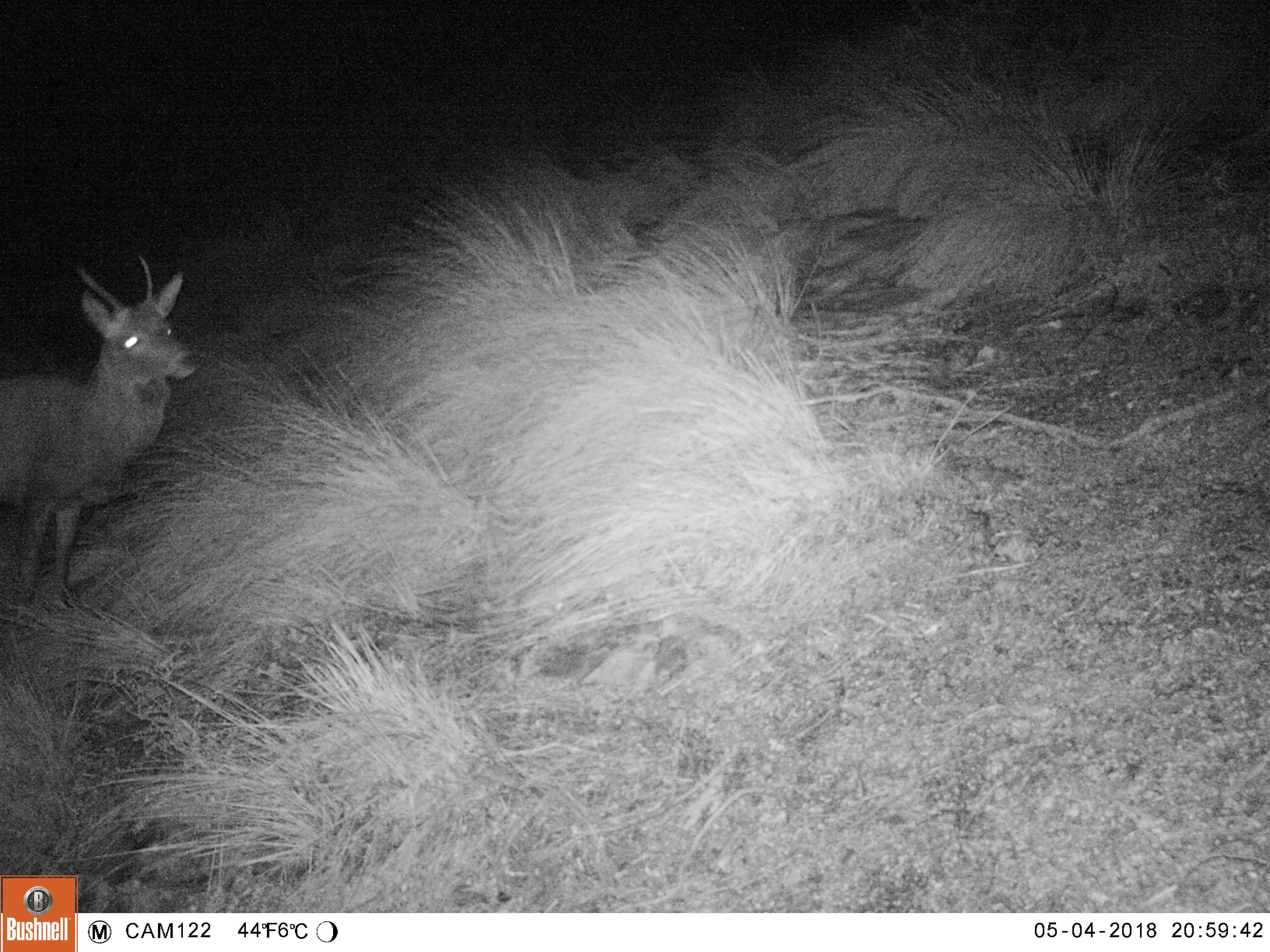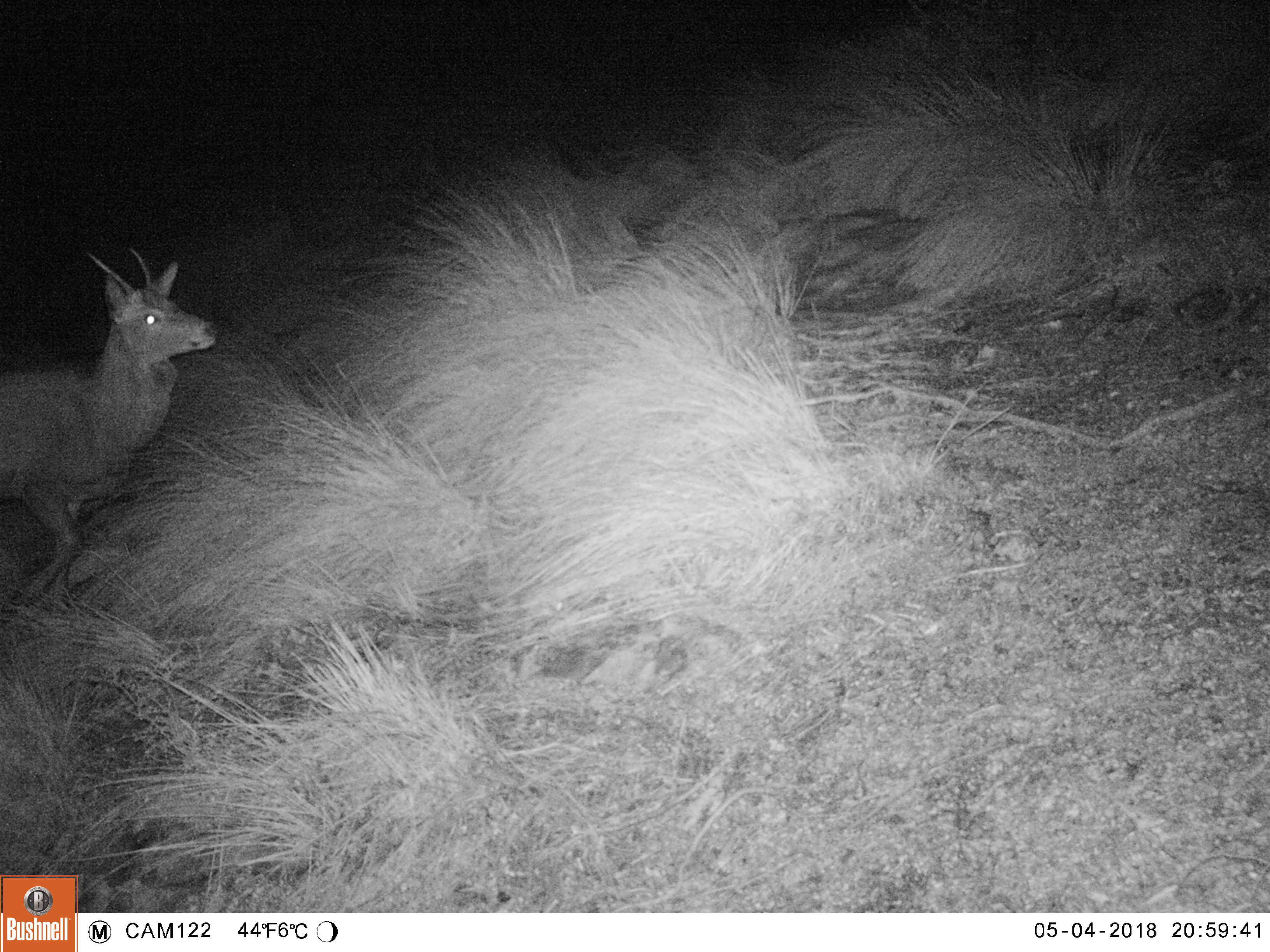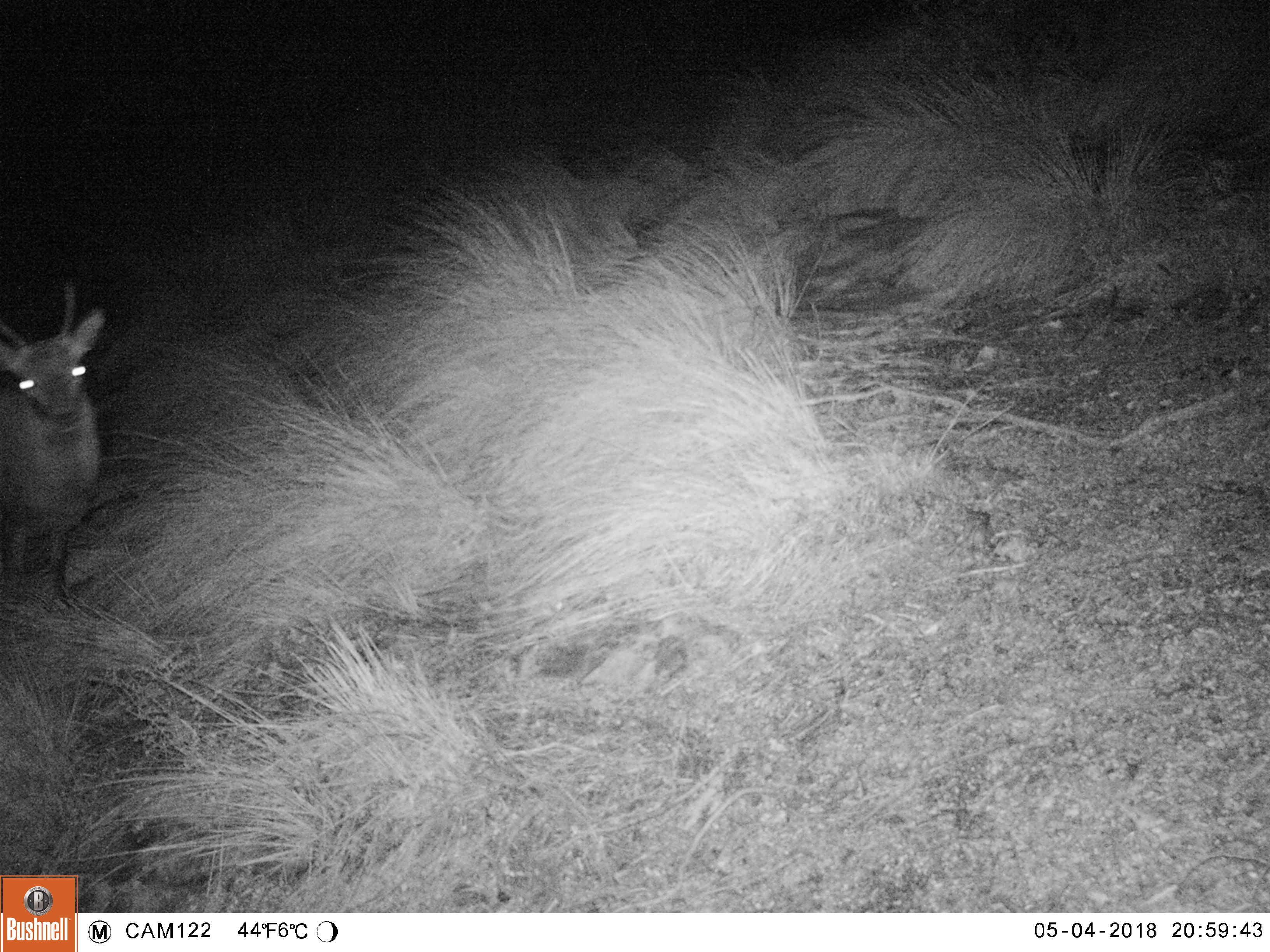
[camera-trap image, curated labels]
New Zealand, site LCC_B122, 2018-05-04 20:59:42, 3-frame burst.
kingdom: Animalia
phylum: Chordata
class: Mammalia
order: Artiodactyla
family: Cervidae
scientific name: Cervidae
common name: deer